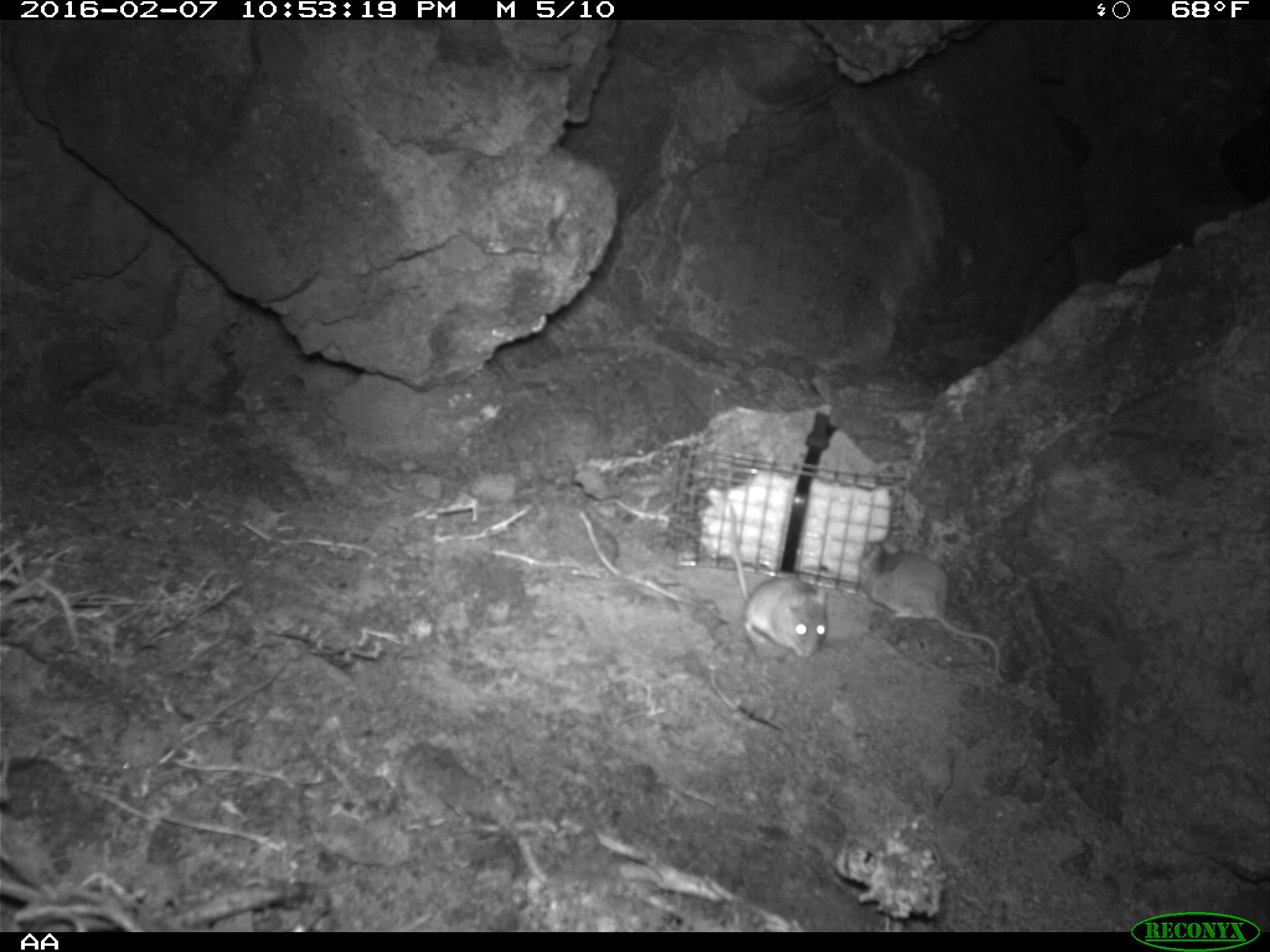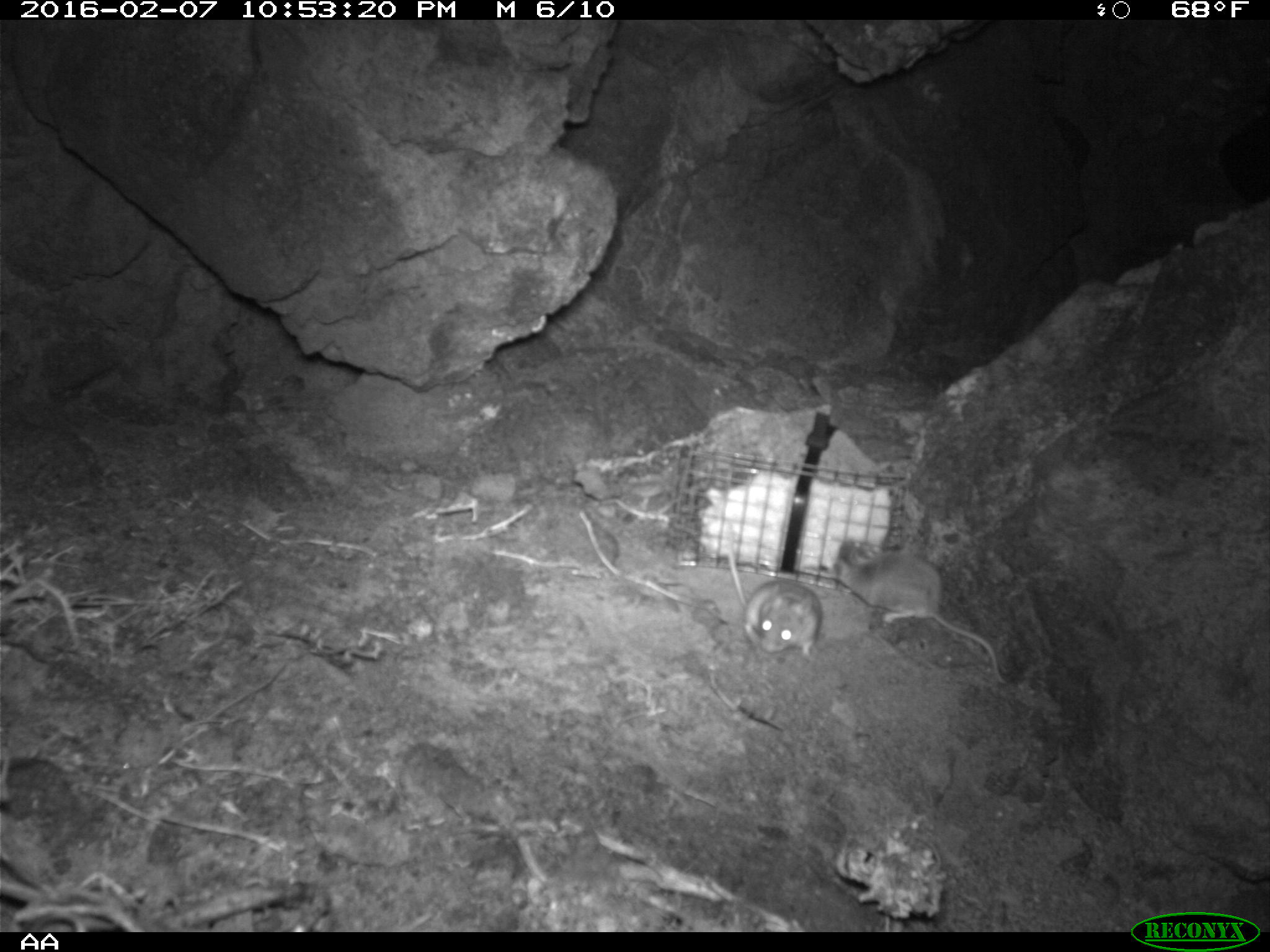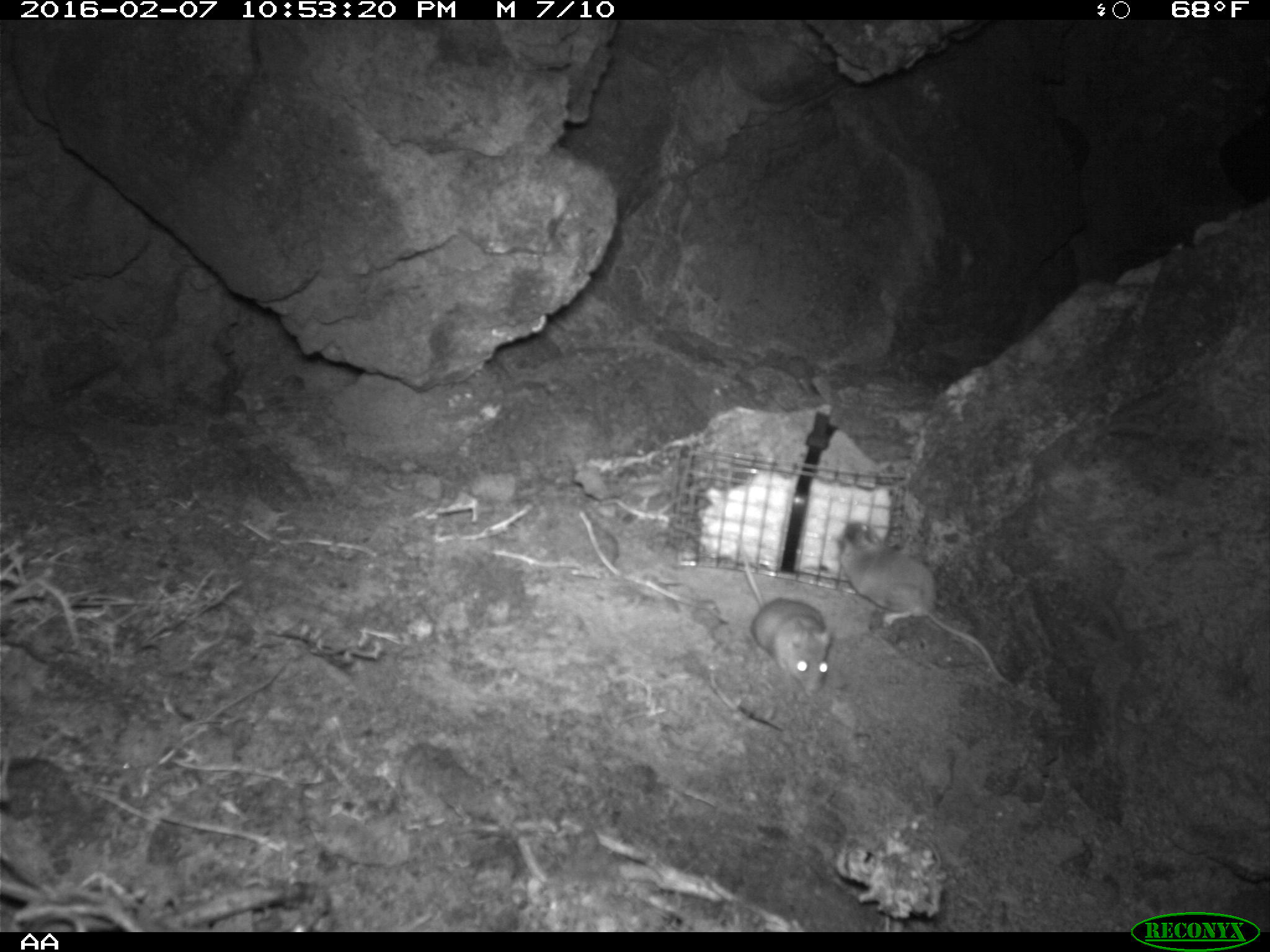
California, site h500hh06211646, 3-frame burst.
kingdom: Animalia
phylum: Chordata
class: Mammalia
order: Rodentia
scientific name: Rodentia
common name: rodent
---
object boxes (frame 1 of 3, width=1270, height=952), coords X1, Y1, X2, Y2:
rodent: 855, 536, 1006, 681; 725, 506, 837, 656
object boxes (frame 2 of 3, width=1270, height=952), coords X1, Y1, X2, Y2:
rodent: 829, 536, 1005, 682; 727, 542, 824, 662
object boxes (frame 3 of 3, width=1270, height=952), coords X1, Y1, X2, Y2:
rodent: 839, 516, 1006, 681; 739, 558, 831, 695